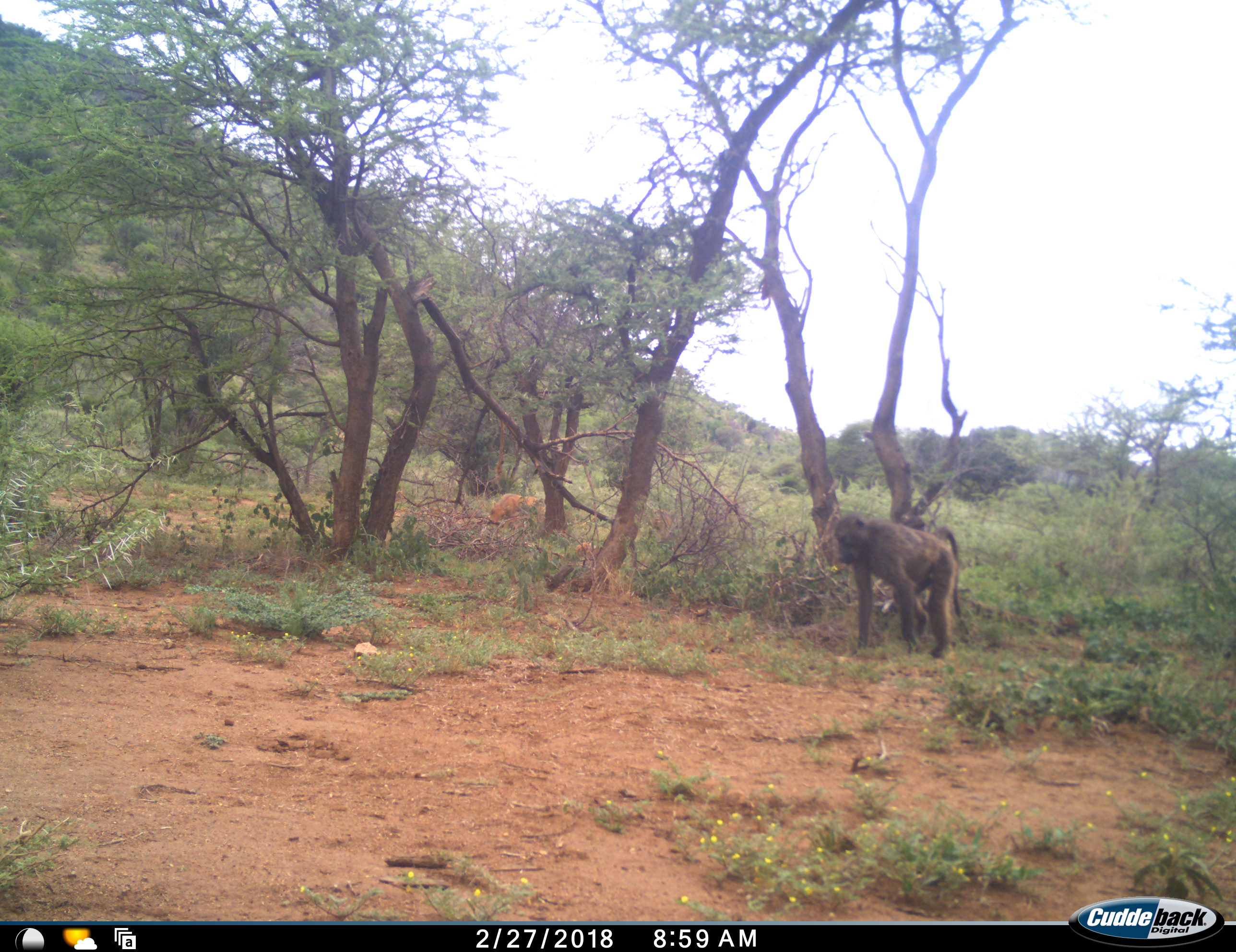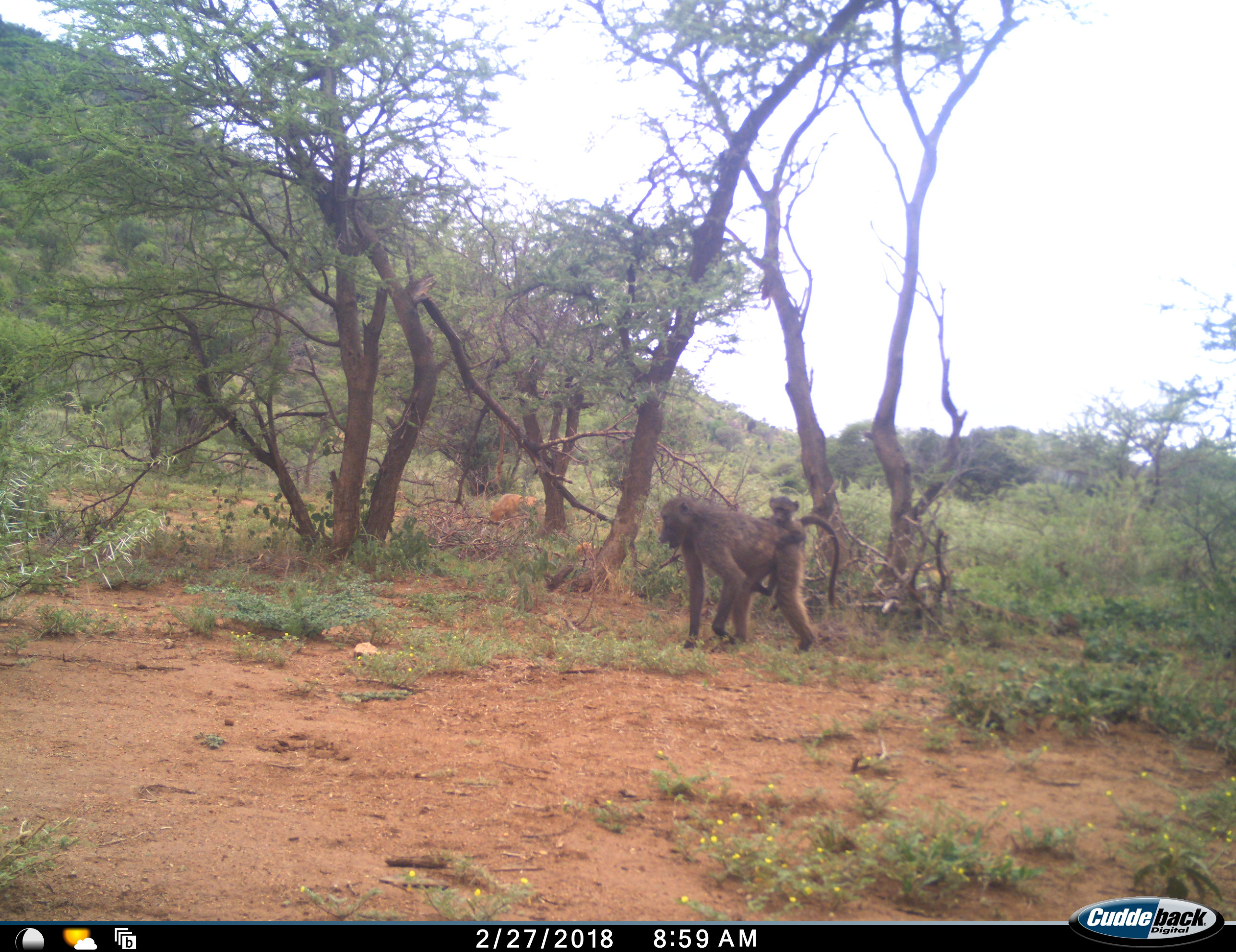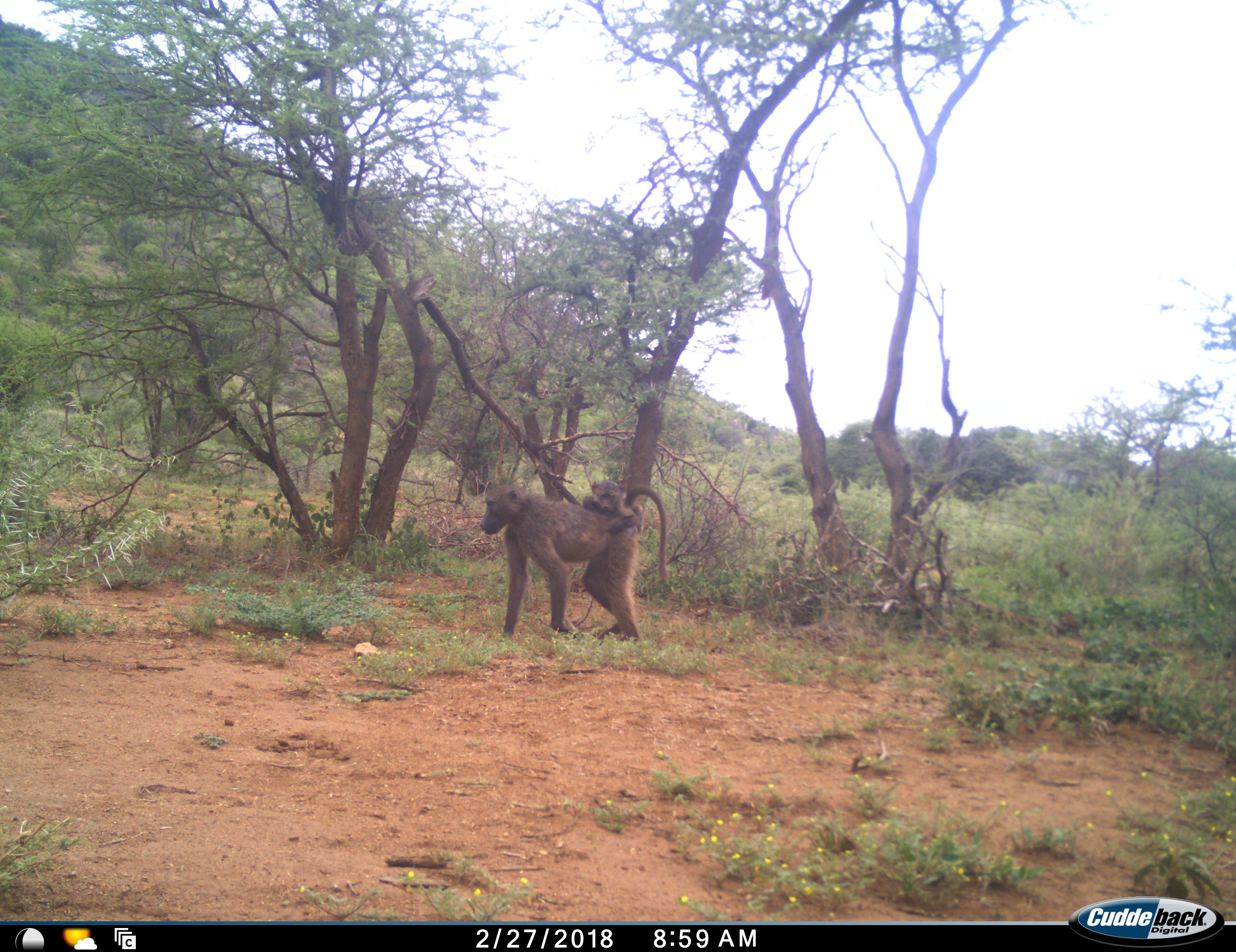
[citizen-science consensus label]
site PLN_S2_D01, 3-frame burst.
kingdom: Animalia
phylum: Chordata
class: Mammalia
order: Primates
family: Cercopithecidae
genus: Papio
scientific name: Papio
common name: baboon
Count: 2.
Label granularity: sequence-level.